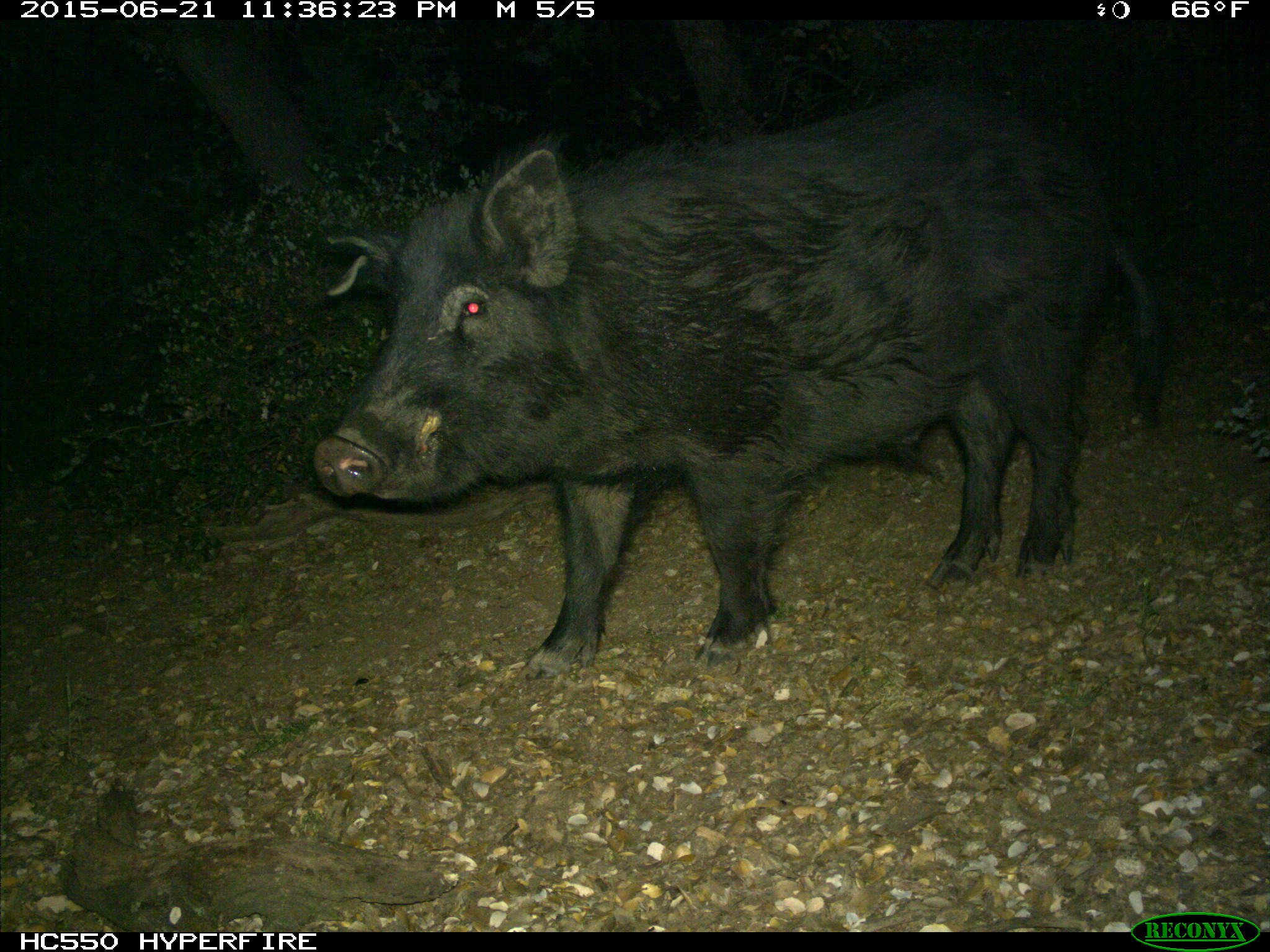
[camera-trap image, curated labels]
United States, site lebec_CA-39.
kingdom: Animalia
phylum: Chordata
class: Mammalia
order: Artiodactyla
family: Suidae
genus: Sus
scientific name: Sus scrofa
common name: wild boar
Sus scrofa (wild boar).